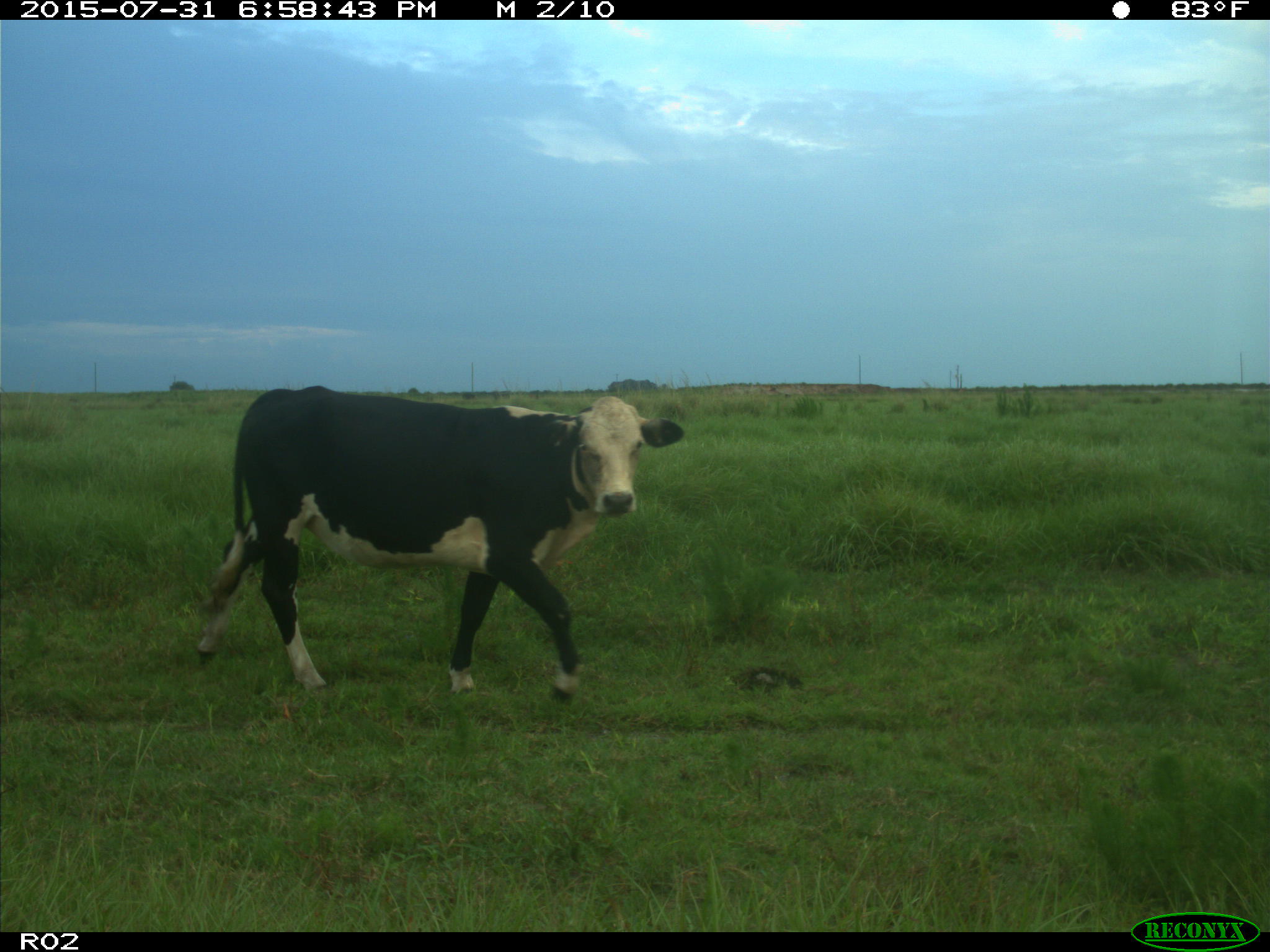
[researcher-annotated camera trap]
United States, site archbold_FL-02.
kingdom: Animalia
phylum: Chordata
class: Mammalia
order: Artiodactyla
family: Bovidae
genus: Bos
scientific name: Bos taurus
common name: domestic cow